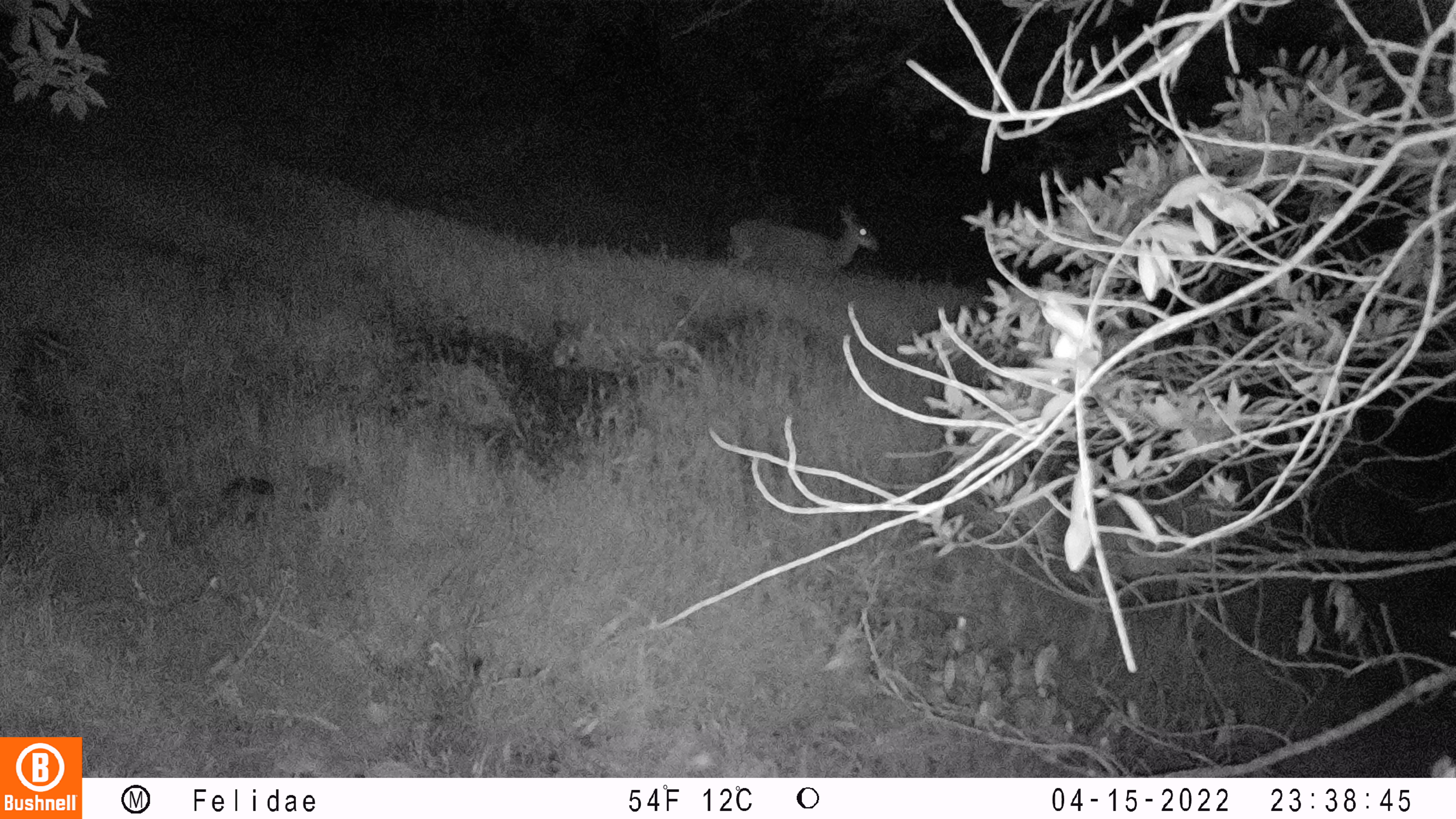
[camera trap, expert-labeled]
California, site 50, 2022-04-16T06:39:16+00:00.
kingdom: Animalia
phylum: Chordata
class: Mammalia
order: Artiodactyla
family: Cervidae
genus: Odocoileus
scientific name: Odocoileus hemionus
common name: mule deer